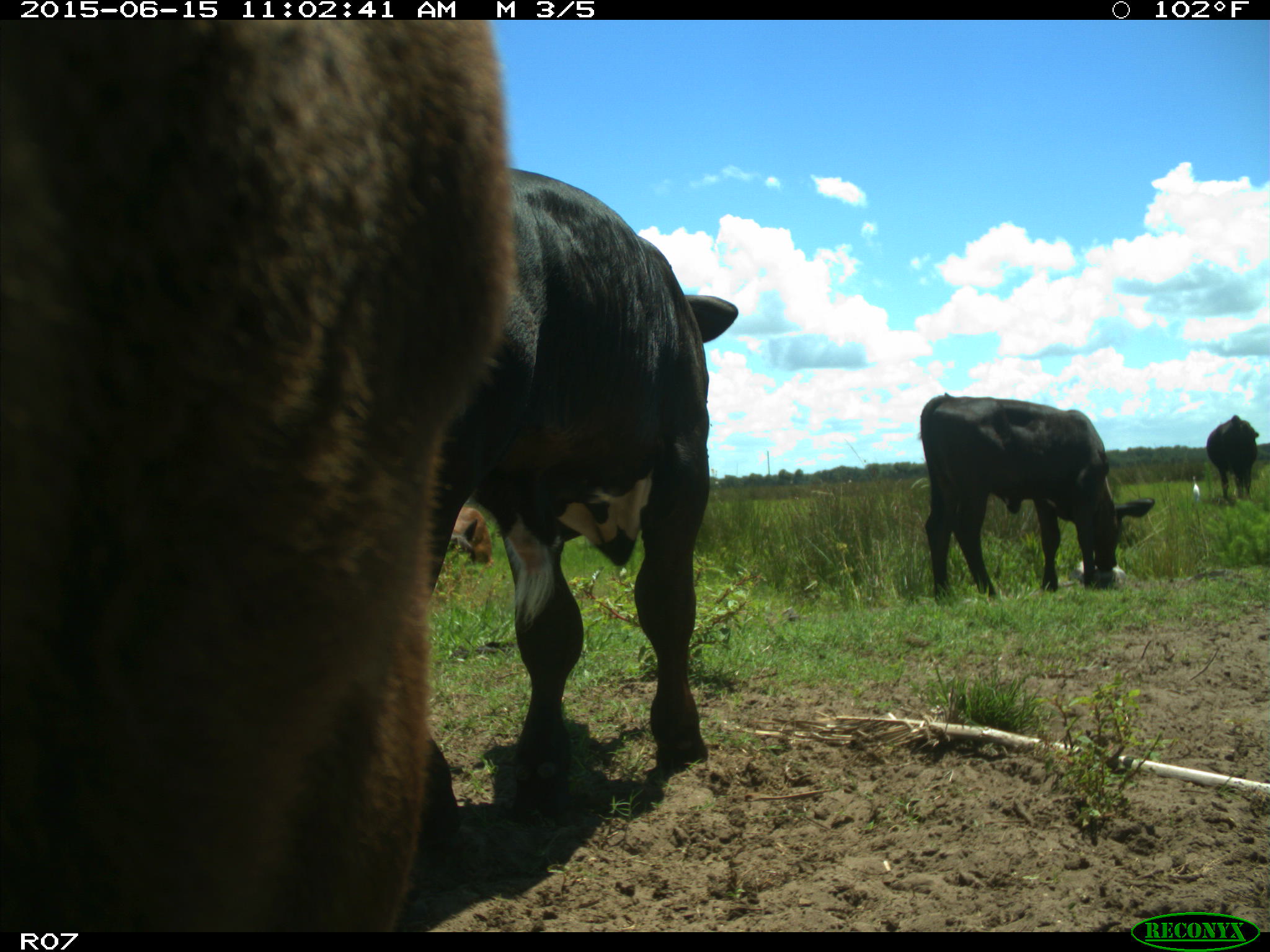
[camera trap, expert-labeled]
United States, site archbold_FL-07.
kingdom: Animalia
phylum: Chordata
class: Mammalia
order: Artiodactyla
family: Bovidae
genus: Bos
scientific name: Bos taurus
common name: domestic cow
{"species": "Bos taurus (domestic cow)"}